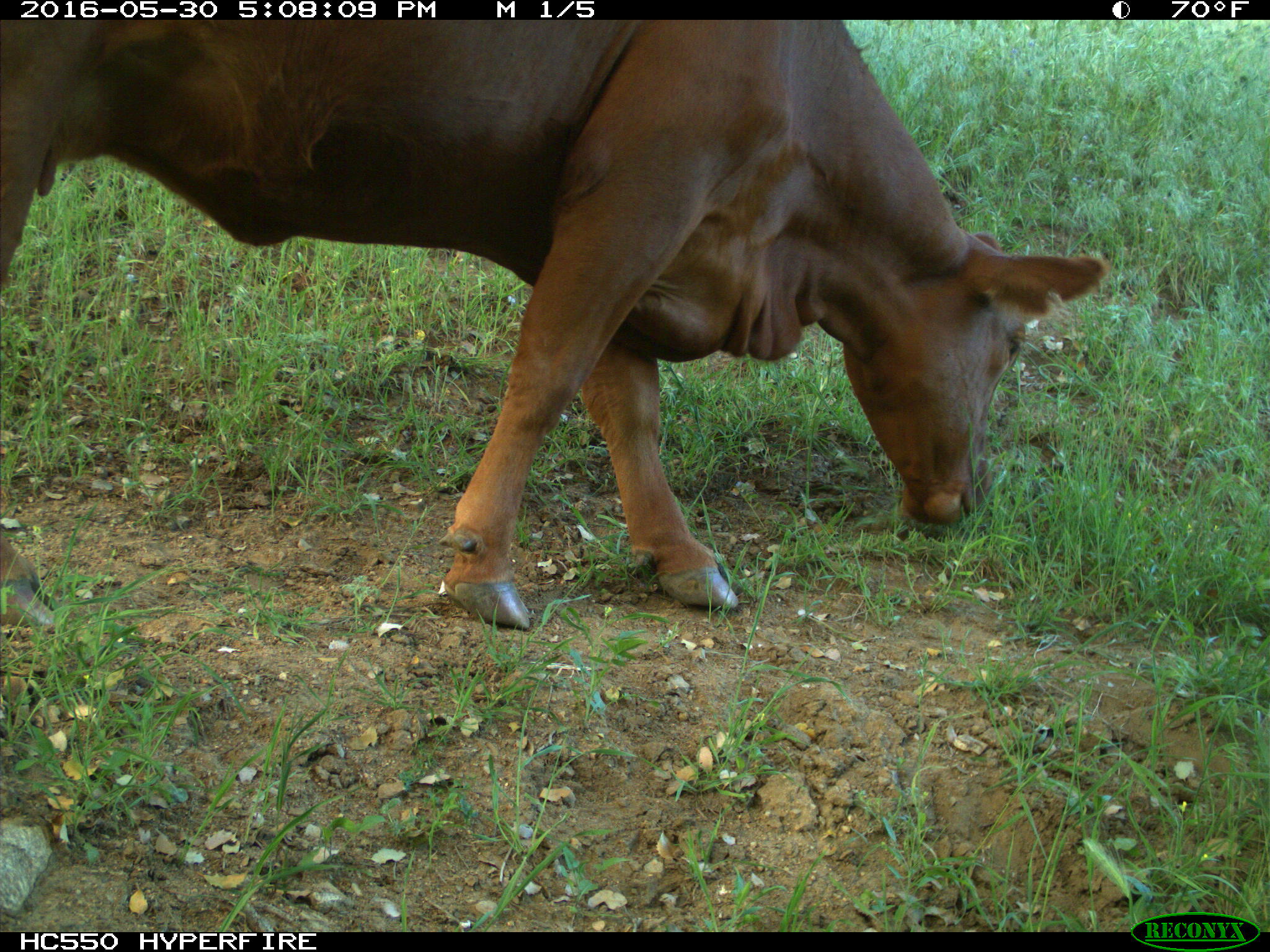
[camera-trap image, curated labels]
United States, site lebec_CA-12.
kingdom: Animalia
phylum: Chordata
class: Mammalia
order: Artiodactyla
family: Bovidae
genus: Bos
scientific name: Bos taurus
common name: domestic cow